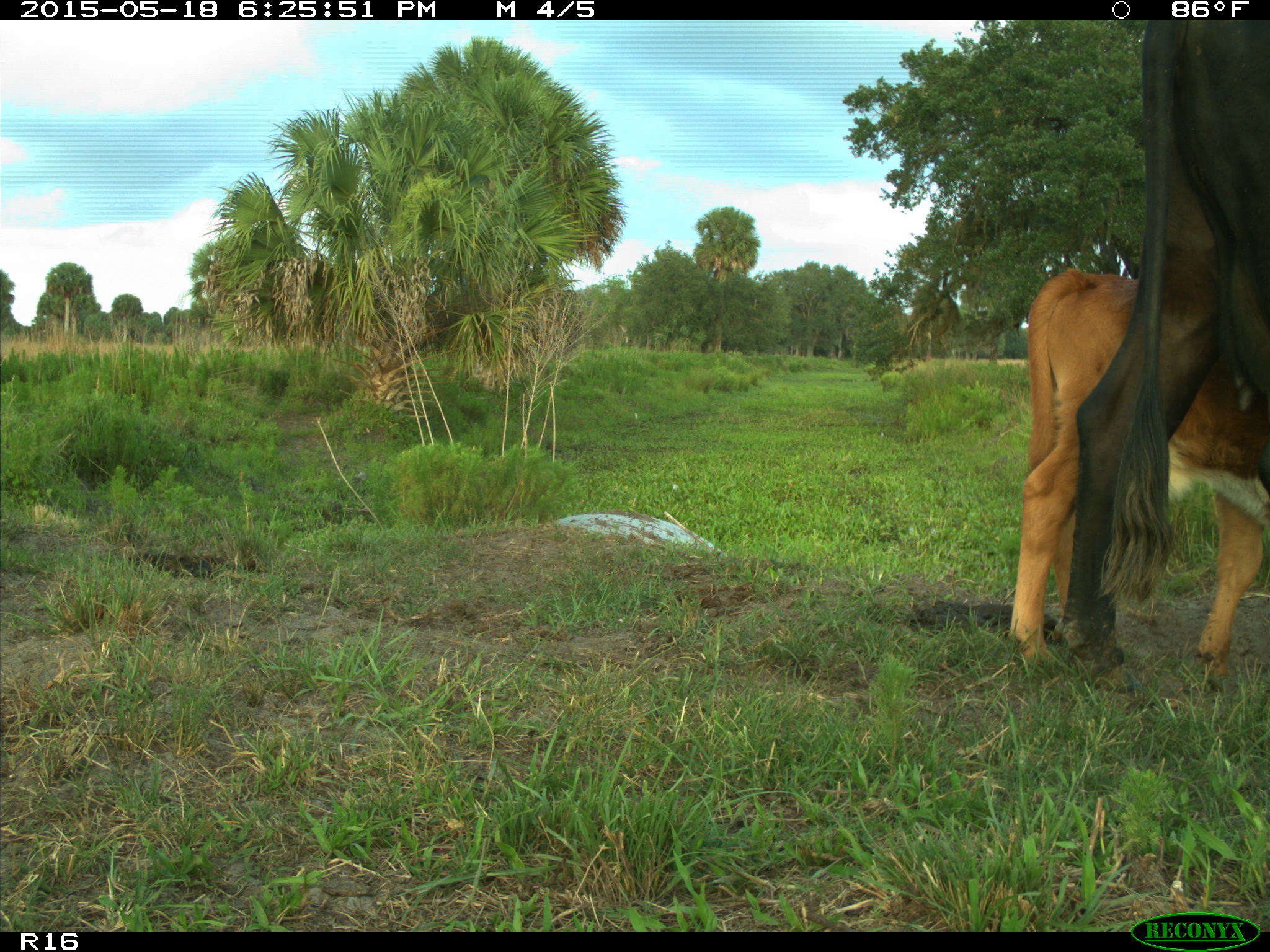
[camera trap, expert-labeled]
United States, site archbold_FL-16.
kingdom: Animalia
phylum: Chordata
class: Mammalia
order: Artiodactyla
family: Bovidae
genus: Bos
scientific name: Bos taurus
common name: domestic cow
Bos taurus (domestic cow).